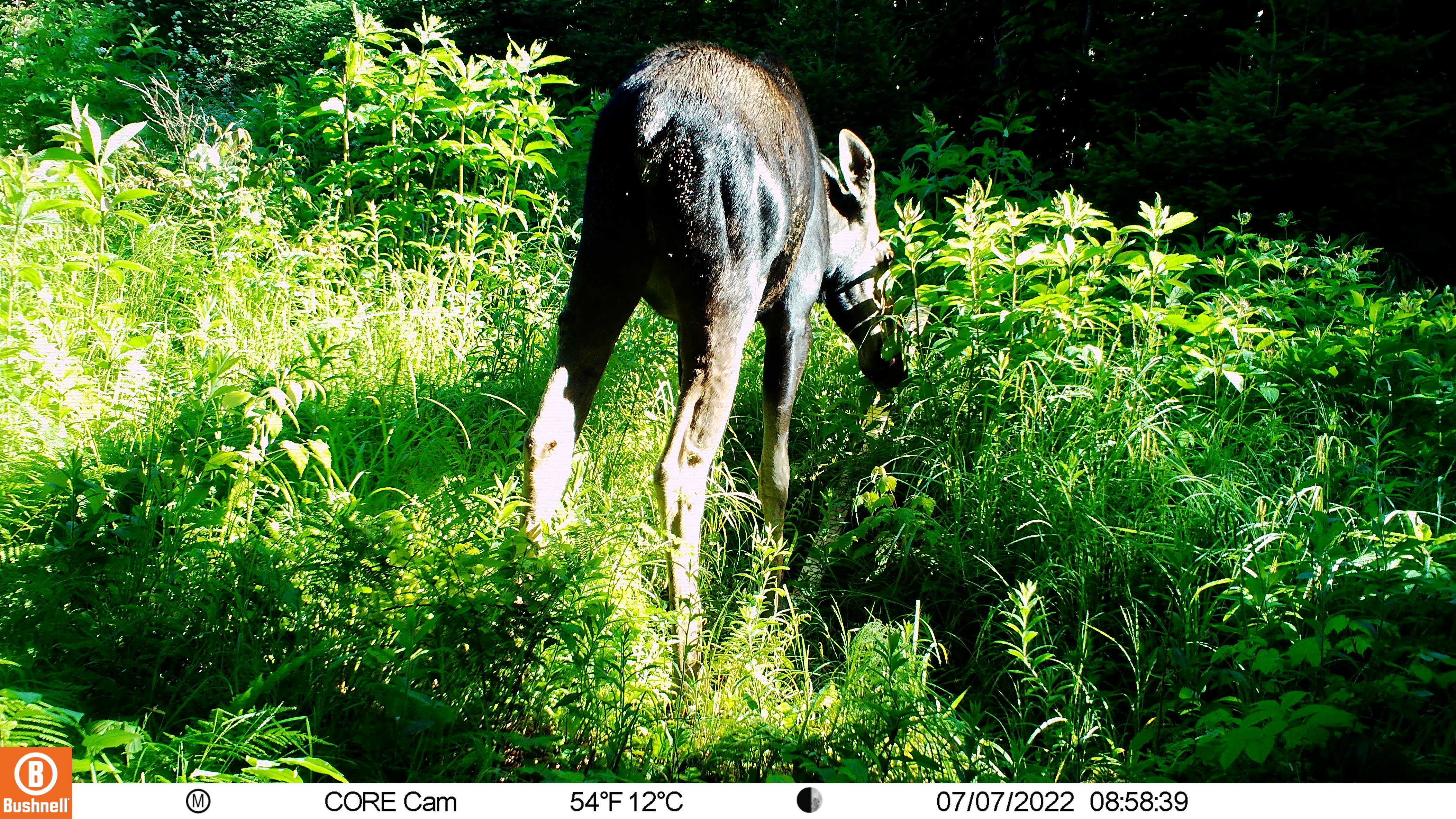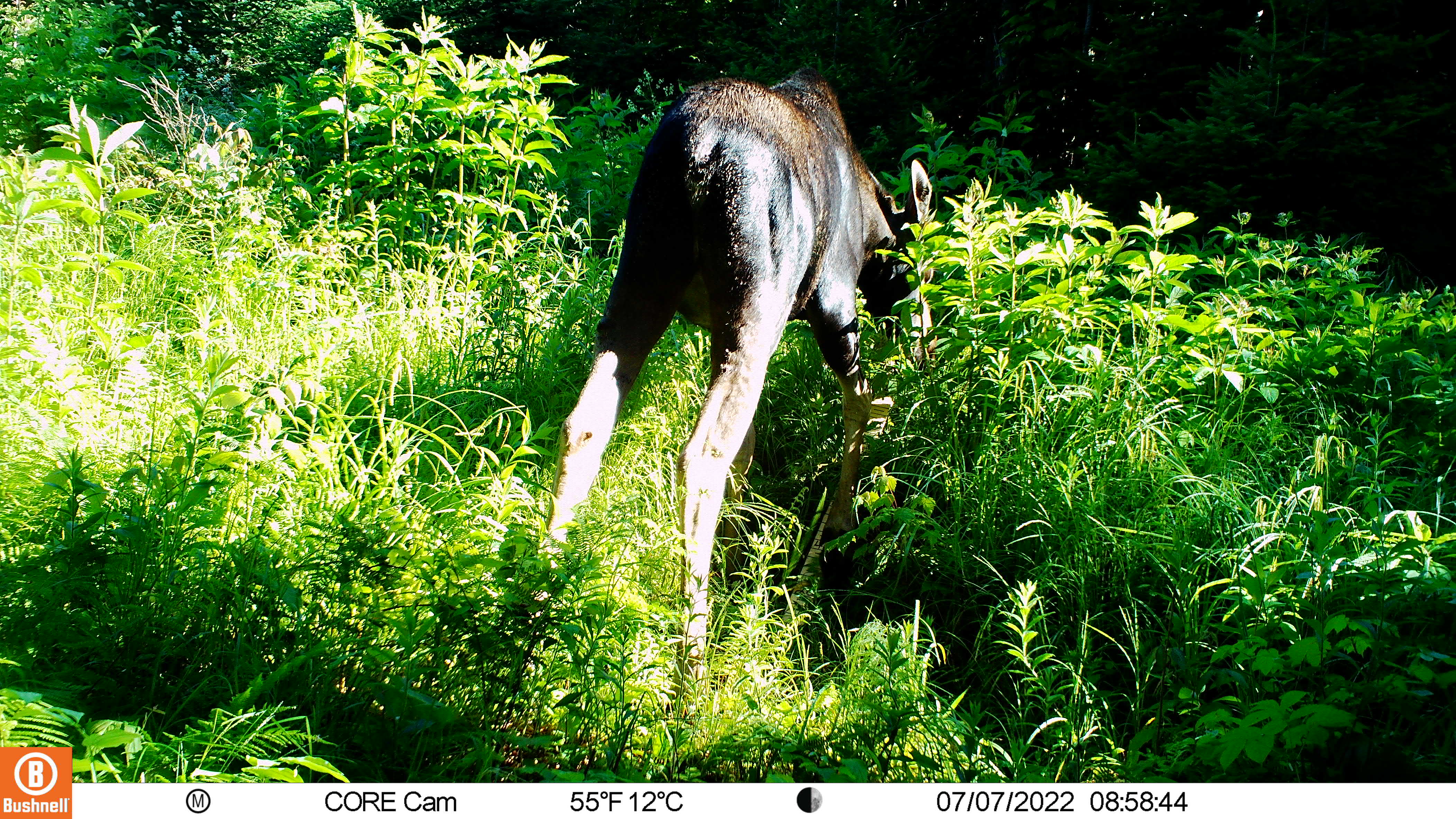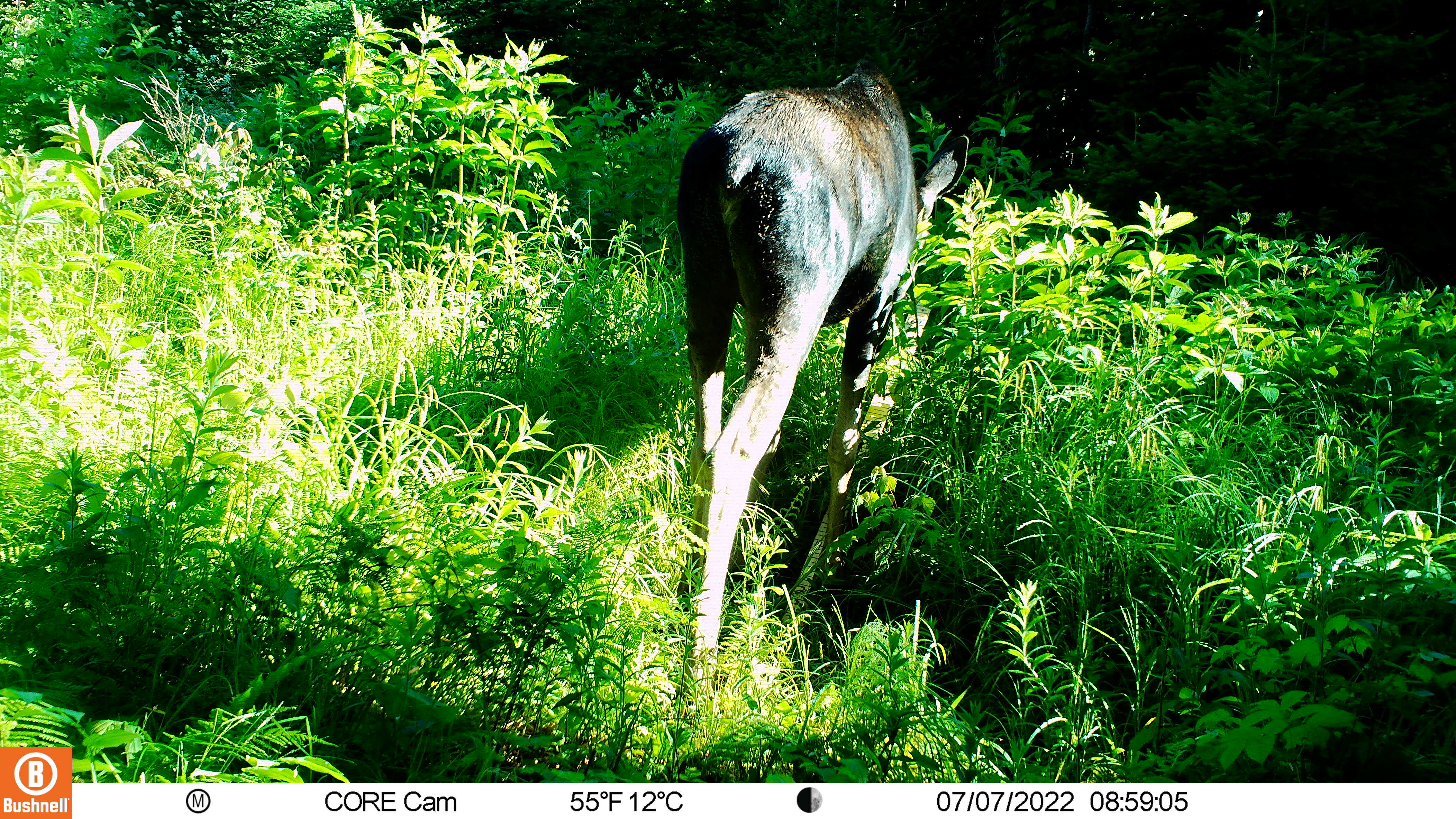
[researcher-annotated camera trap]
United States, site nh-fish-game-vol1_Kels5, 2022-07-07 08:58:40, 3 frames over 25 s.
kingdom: Animalia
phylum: Chordata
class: Mammalia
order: Artiodactyla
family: Cervidae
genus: Alces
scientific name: Alces alces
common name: moose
Moose (Alces alces).